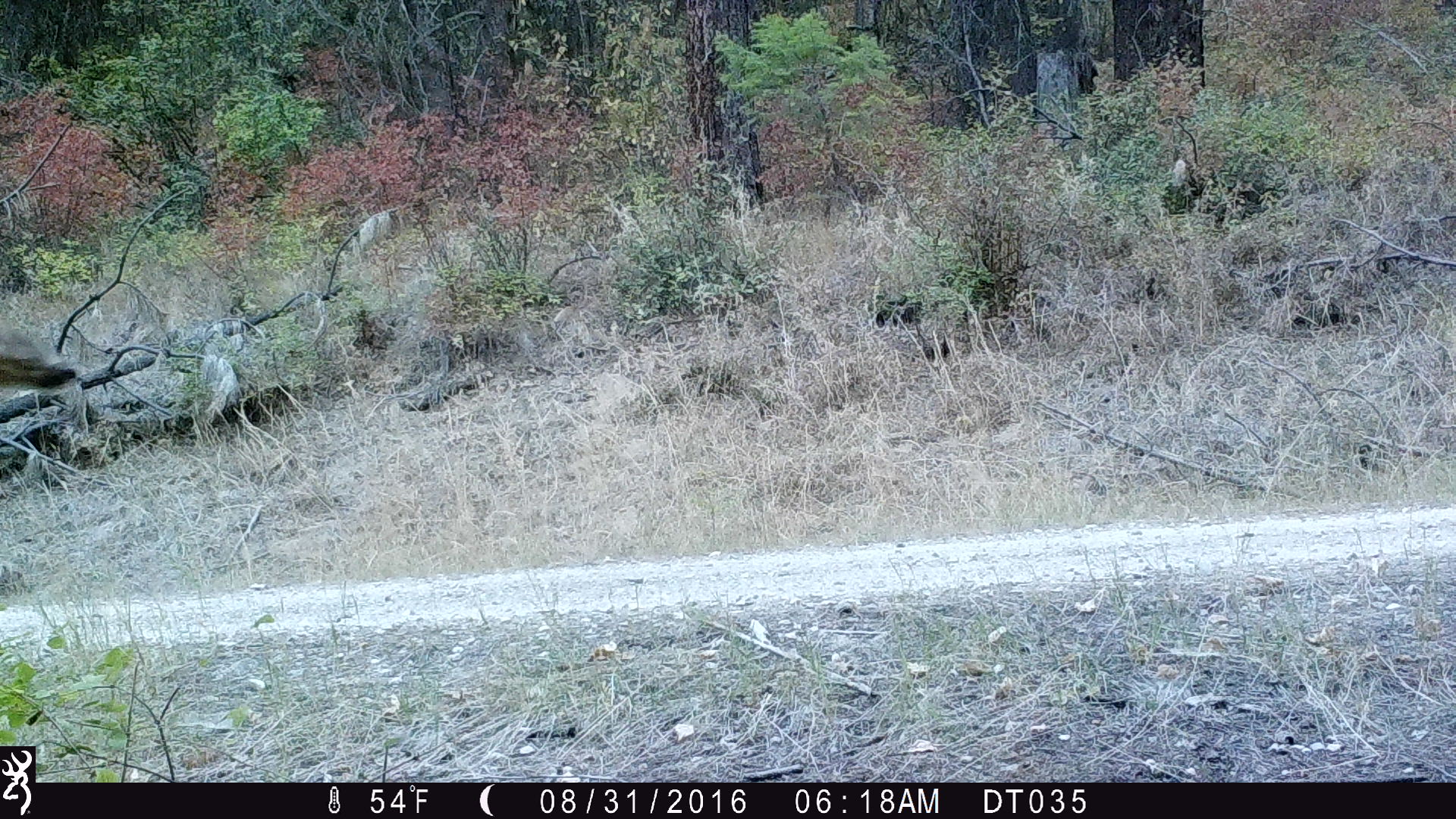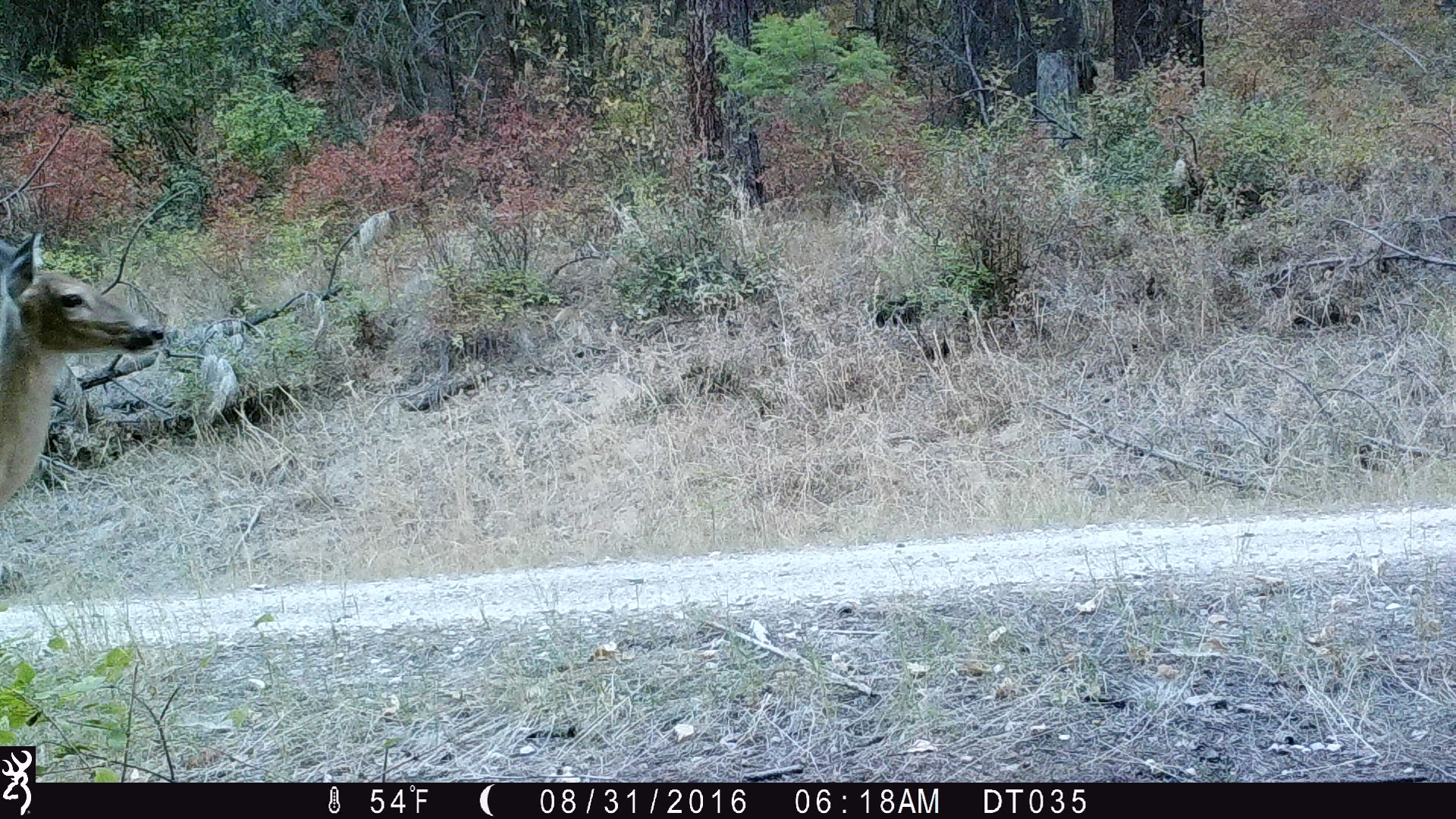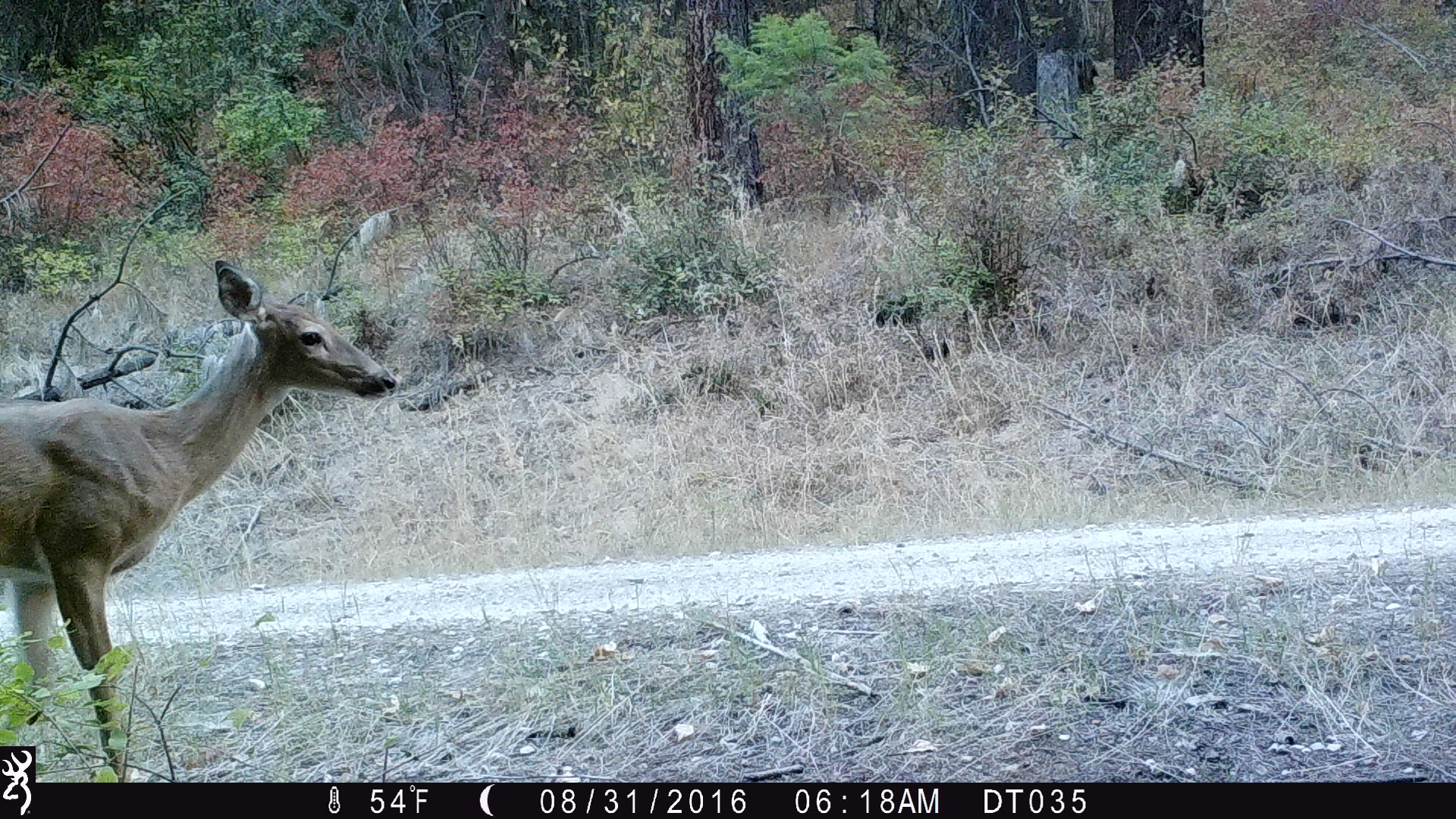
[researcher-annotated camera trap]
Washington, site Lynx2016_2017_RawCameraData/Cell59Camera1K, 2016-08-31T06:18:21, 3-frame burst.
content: unidentified animal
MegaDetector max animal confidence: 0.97